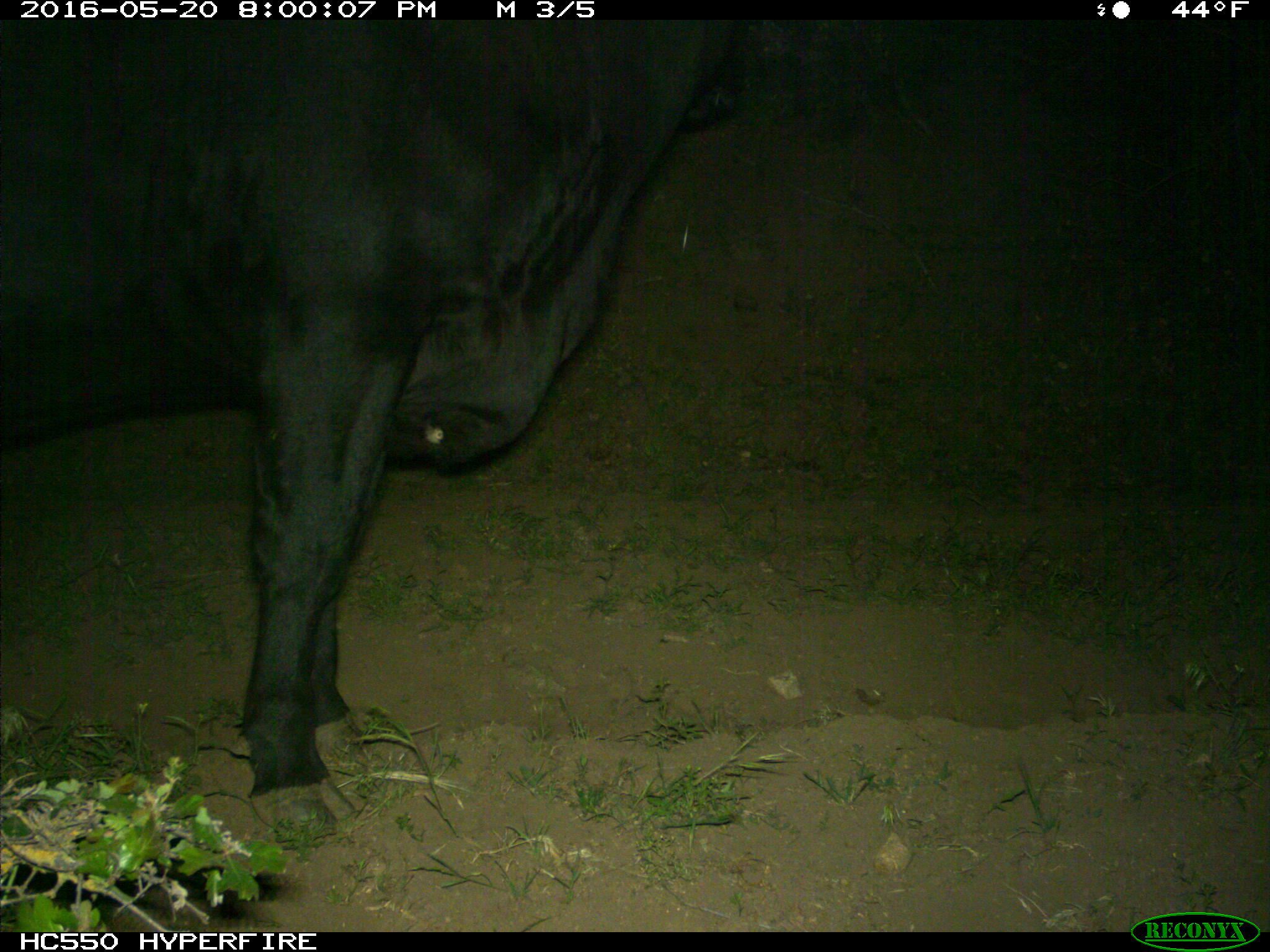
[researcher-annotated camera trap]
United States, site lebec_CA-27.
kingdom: Animalia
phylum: Chordata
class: Mammalia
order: Artiodactyla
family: Bovidae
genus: Bos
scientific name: Bos taurus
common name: domestic cow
Bos taurus (domestic cow).